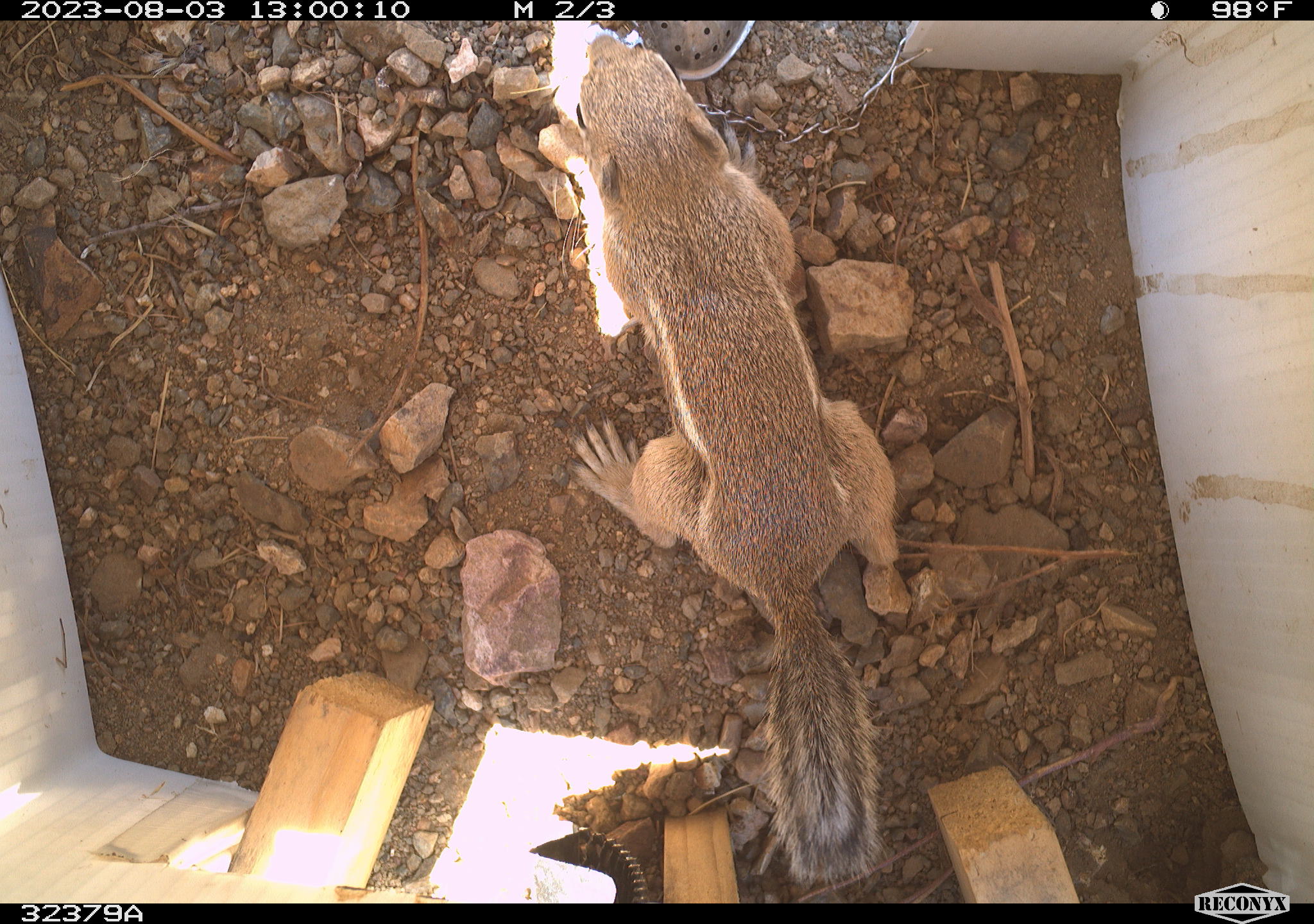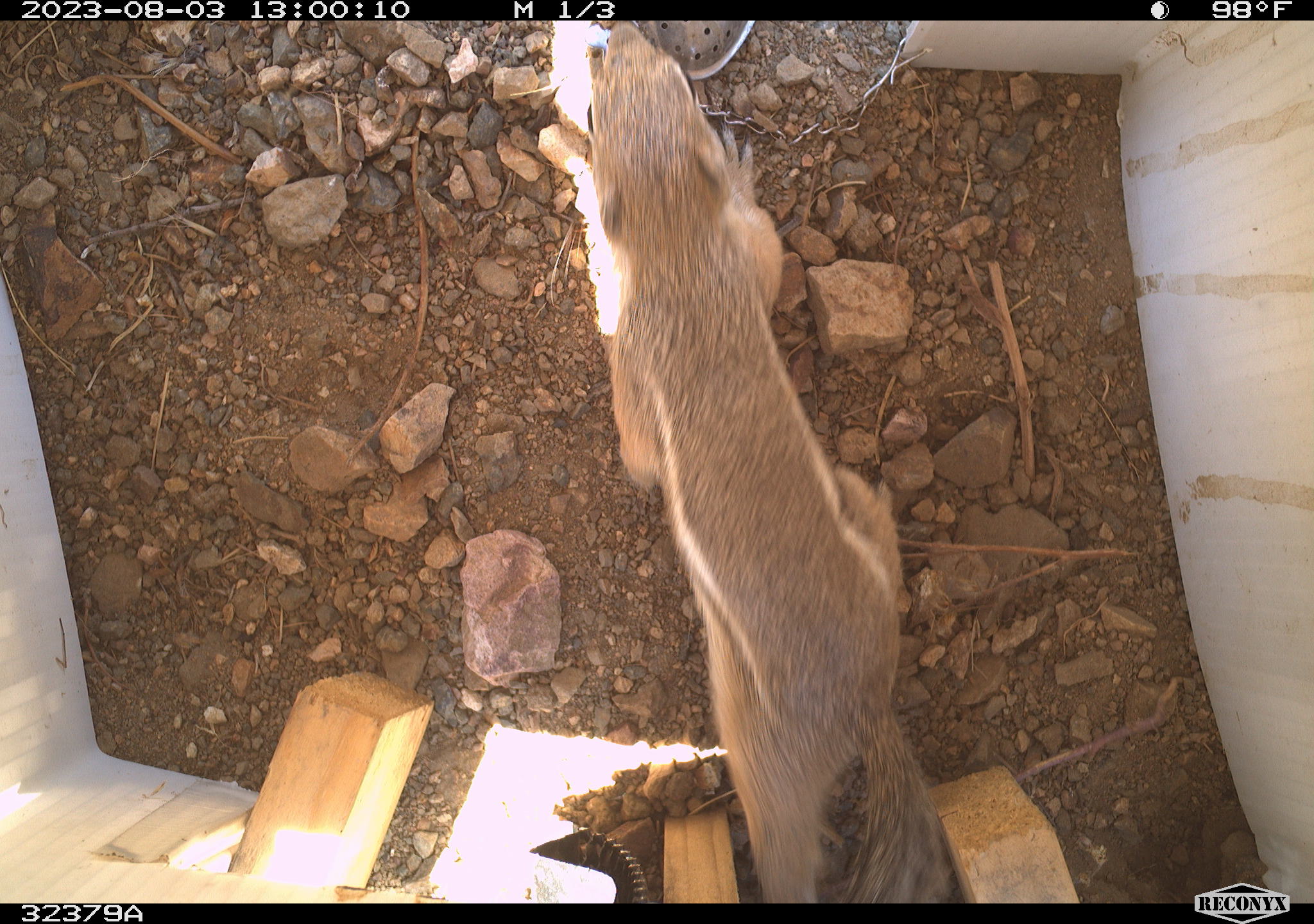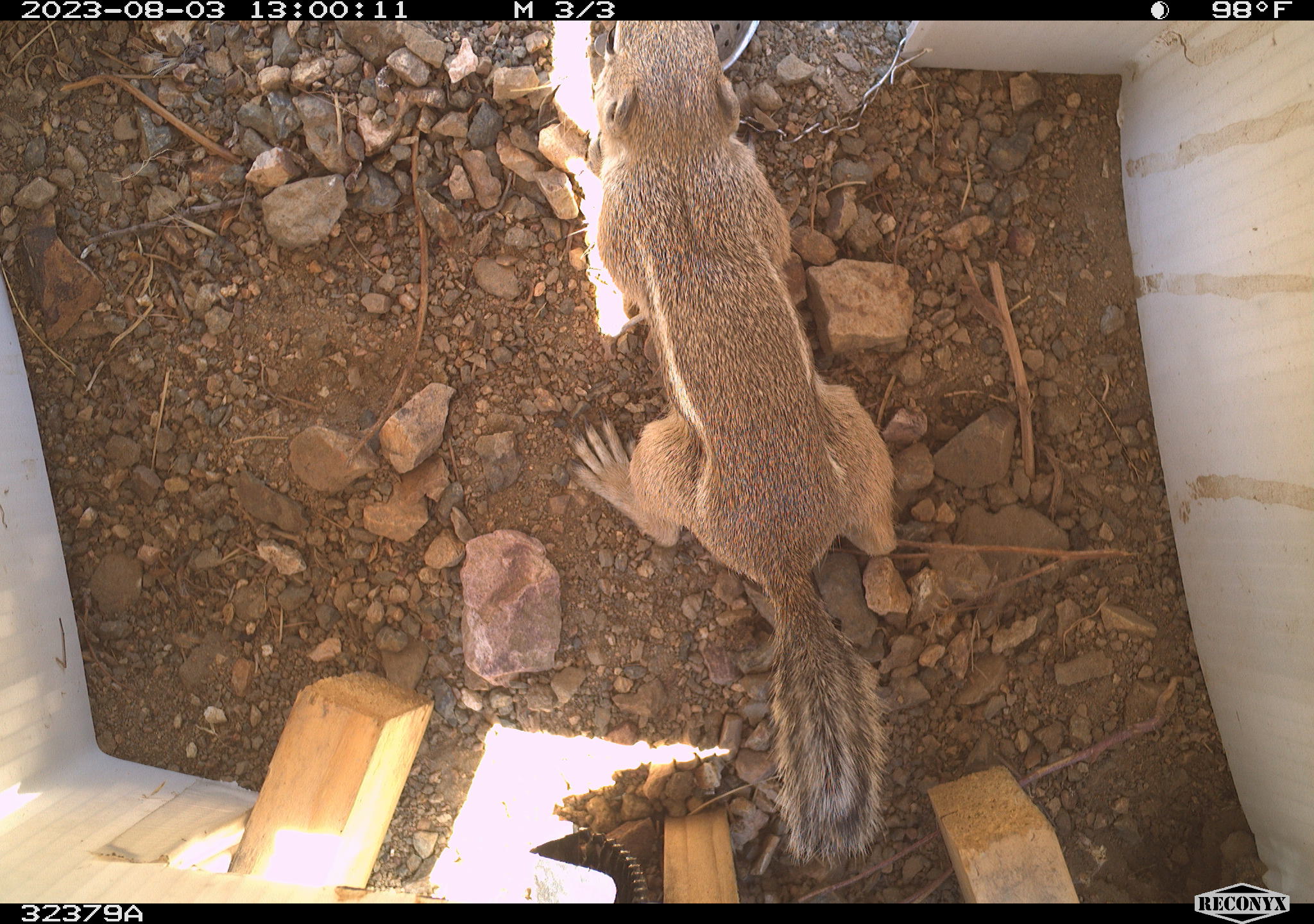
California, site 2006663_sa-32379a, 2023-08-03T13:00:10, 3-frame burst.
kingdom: Animalia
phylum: Chordata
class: Mammalia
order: Rodentia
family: Sciuridae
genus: Ammospermophilus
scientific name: Ammospermophilus leucurus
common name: white-tailed antelope squirrel